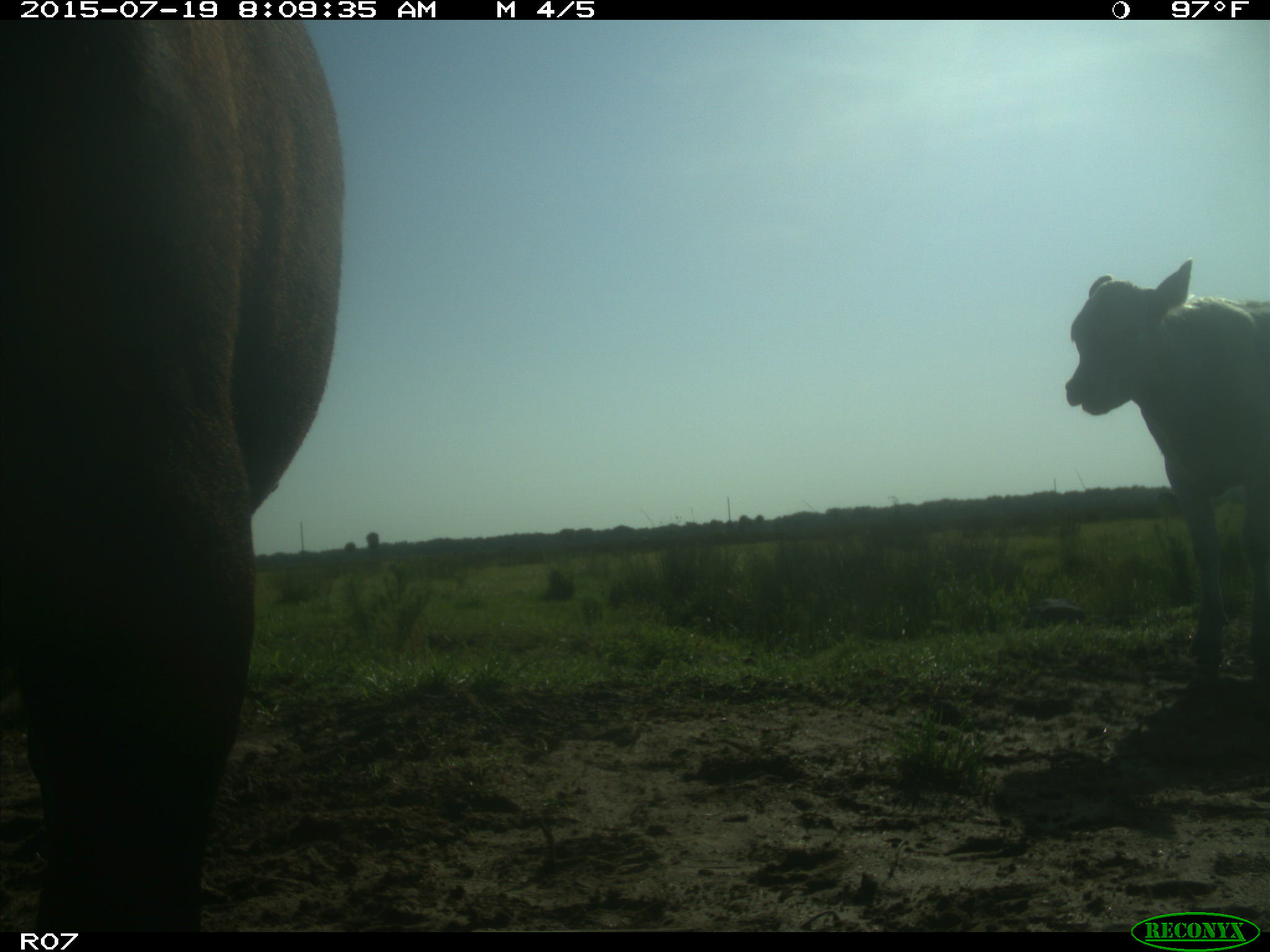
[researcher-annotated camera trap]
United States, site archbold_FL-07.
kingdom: Animalia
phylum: Chordata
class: Mammalia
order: Artiodactyla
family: Bovidae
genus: Bos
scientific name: Bos taurus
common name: domestic cow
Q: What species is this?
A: Bos taurus (domestic cow).